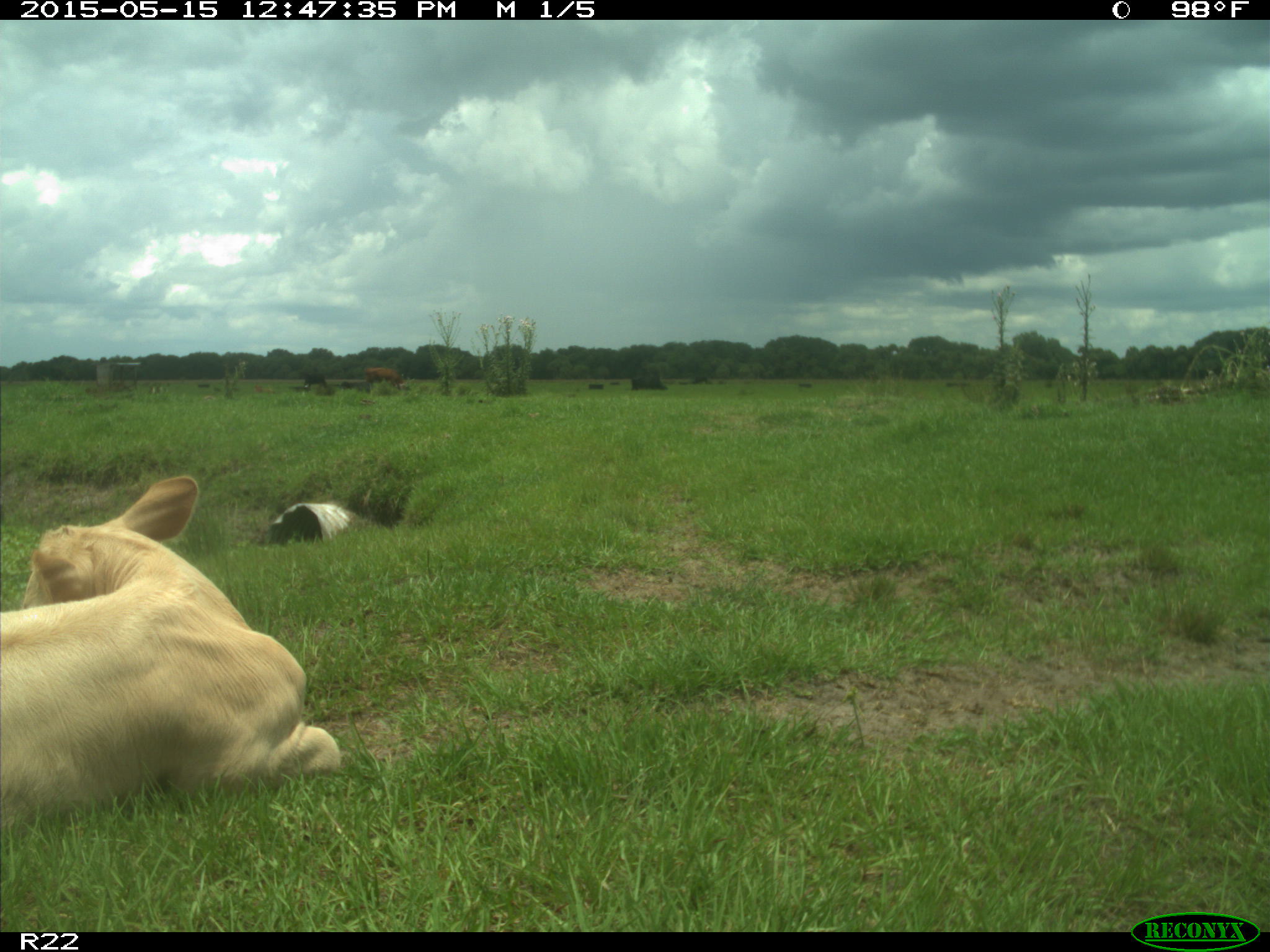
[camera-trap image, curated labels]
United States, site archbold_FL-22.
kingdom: Animalia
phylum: Chordata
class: Mammalia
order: Artiodactyla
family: Bovidae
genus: Bos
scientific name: Bos taurus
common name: domestic cow